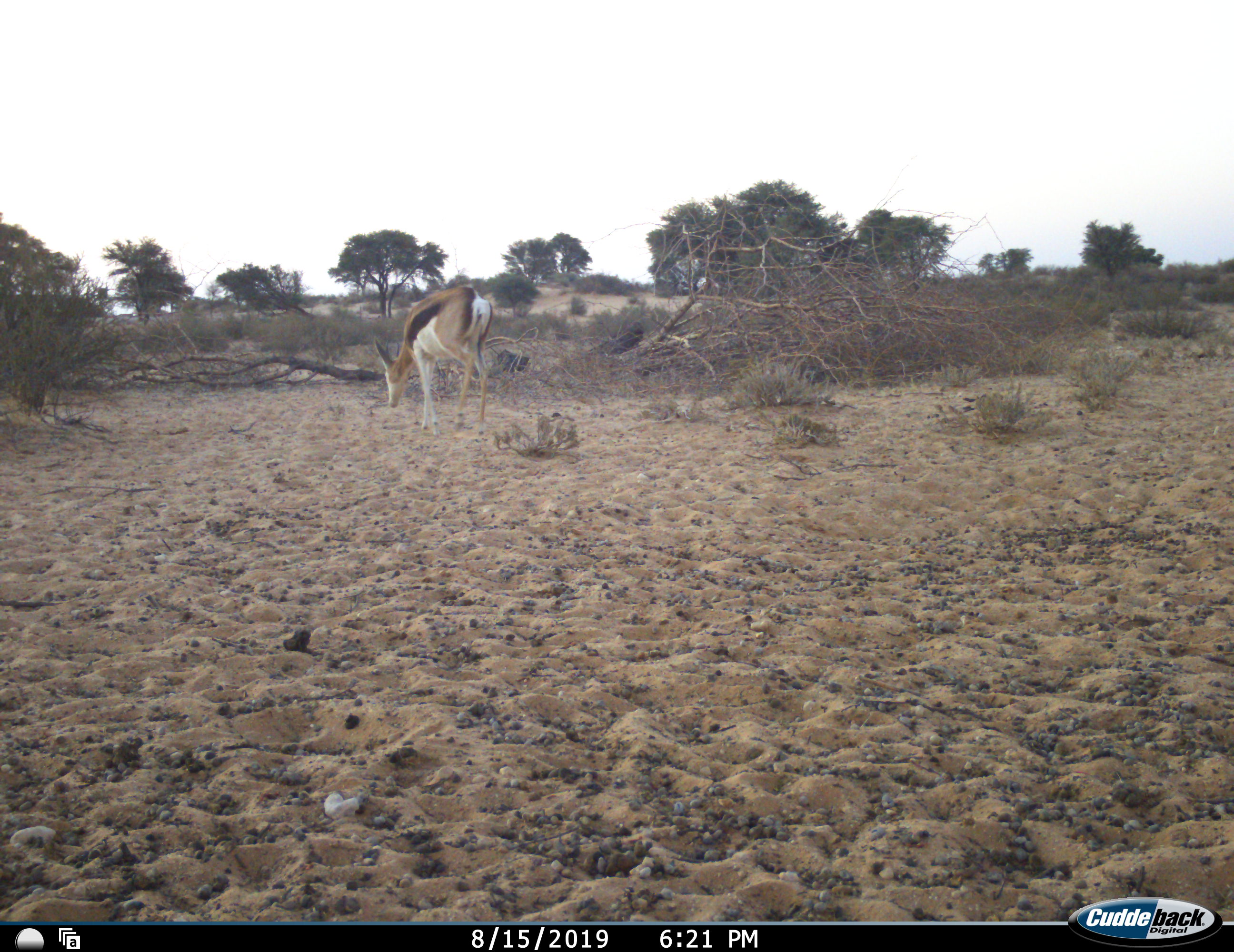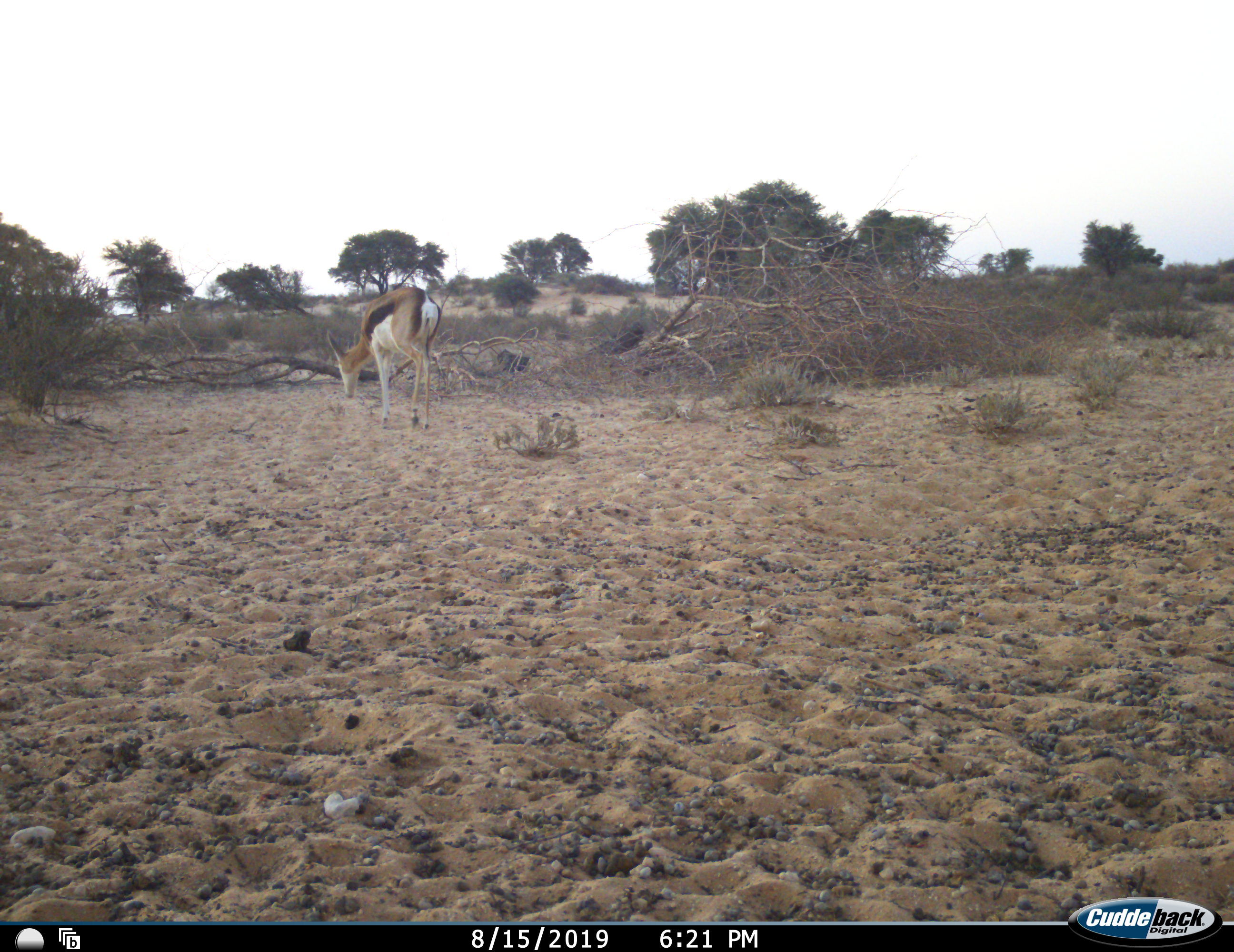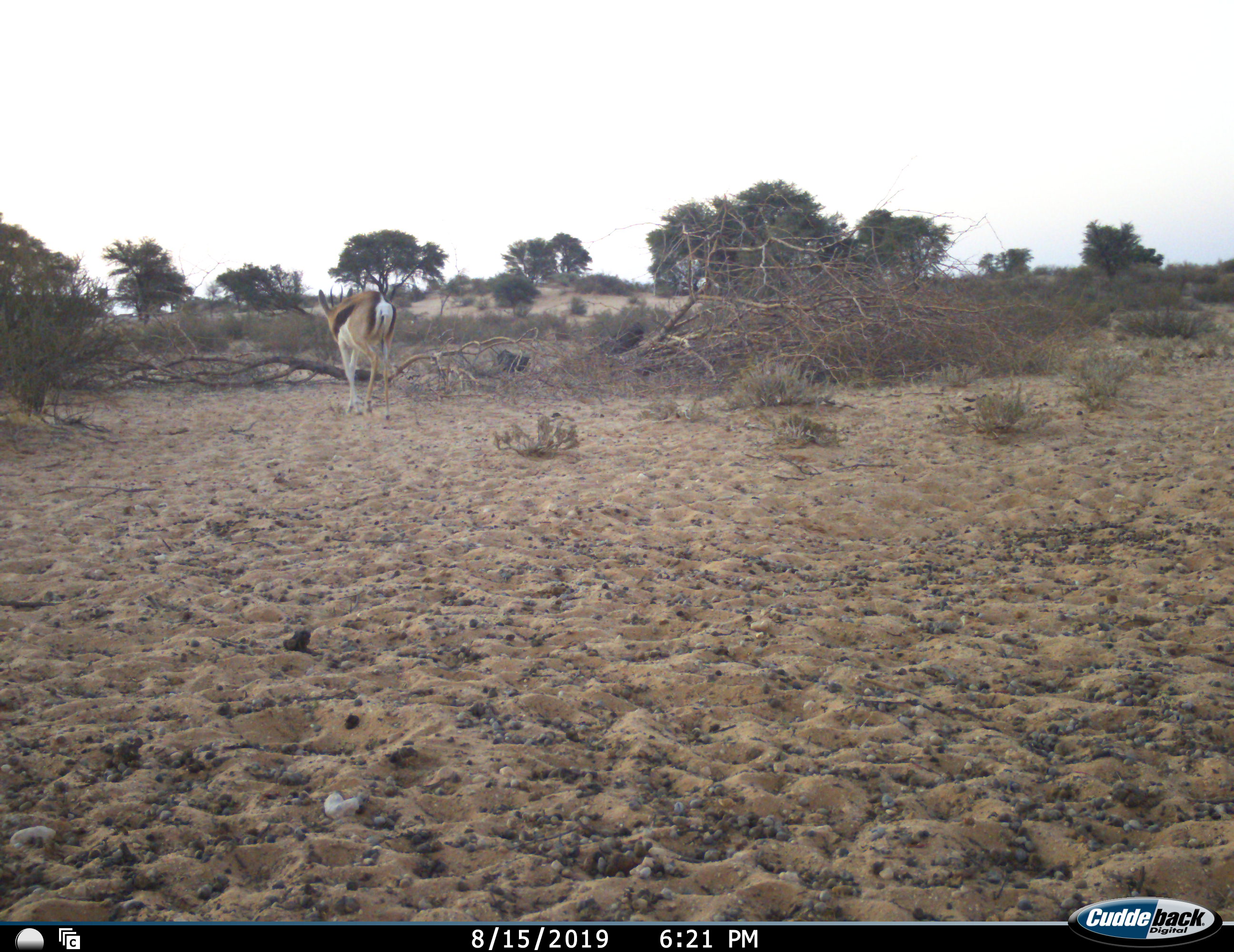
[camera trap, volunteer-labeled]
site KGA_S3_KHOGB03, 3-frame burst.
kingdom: Animalia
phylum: Chordata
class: Mammalia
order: Artiodactyla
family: Bovidae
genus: Antidorcas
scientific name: Antidorcas marsupialis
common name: springbok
Springbok (Antidorcas marsupialis), count 1. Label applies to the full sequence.